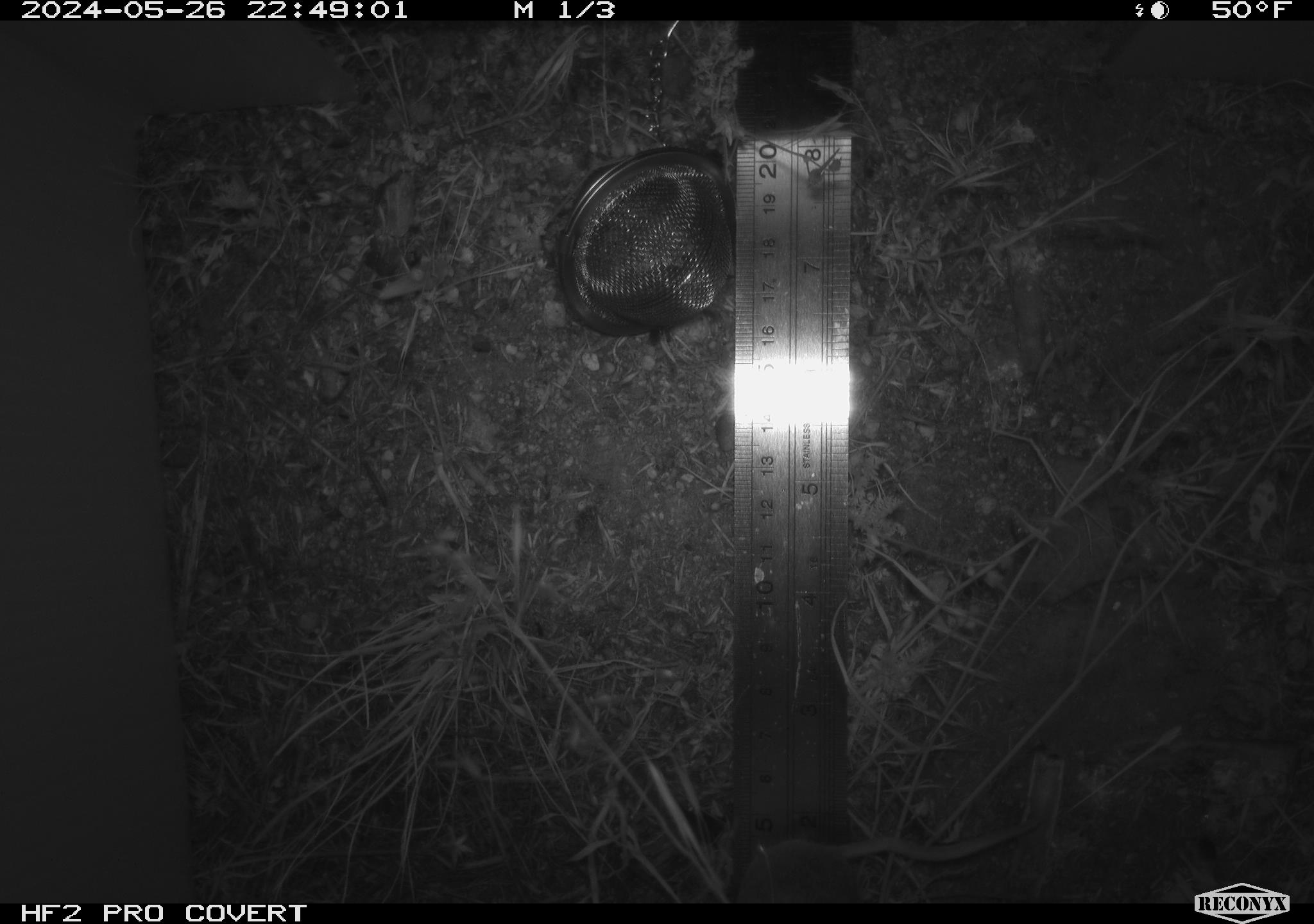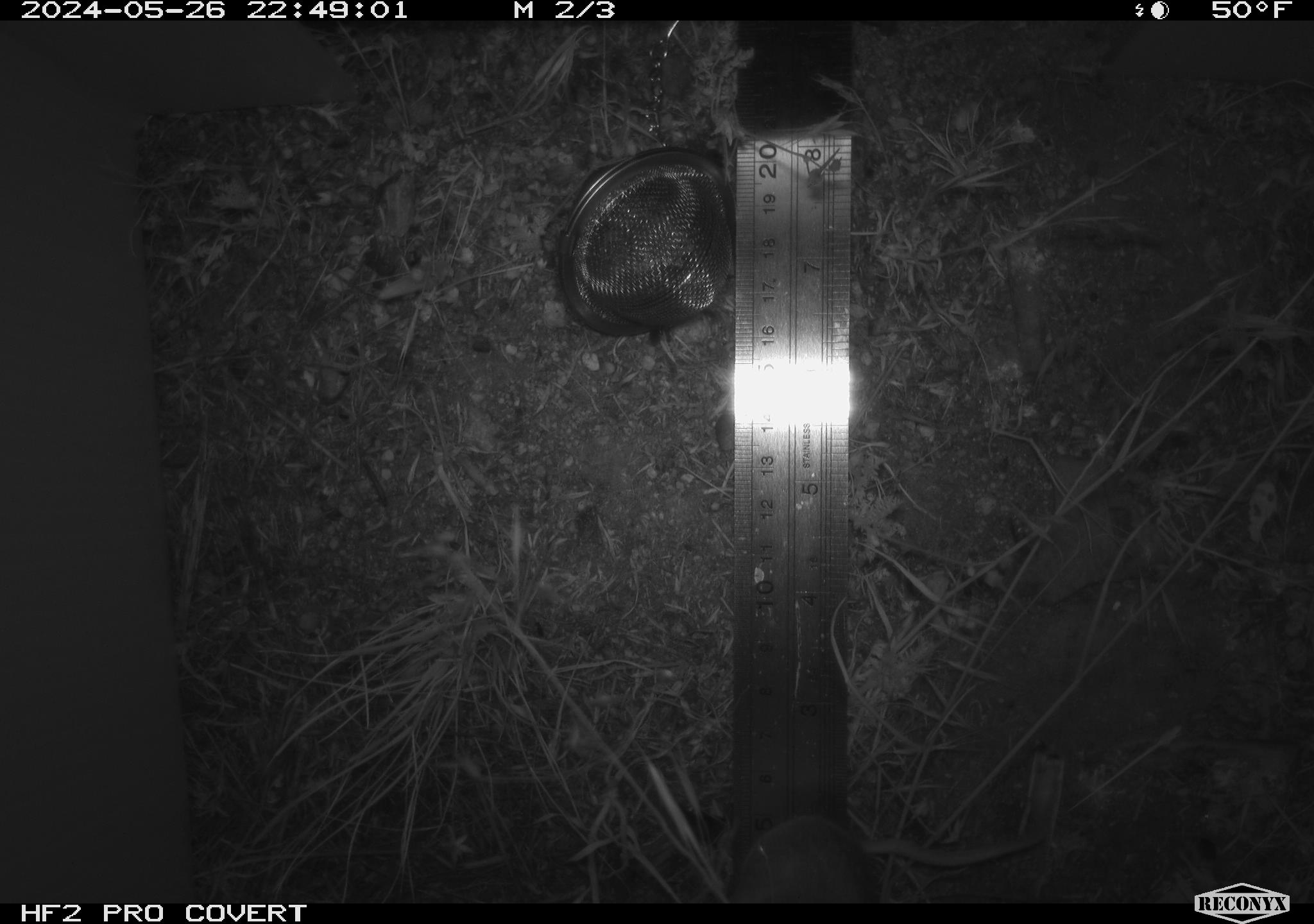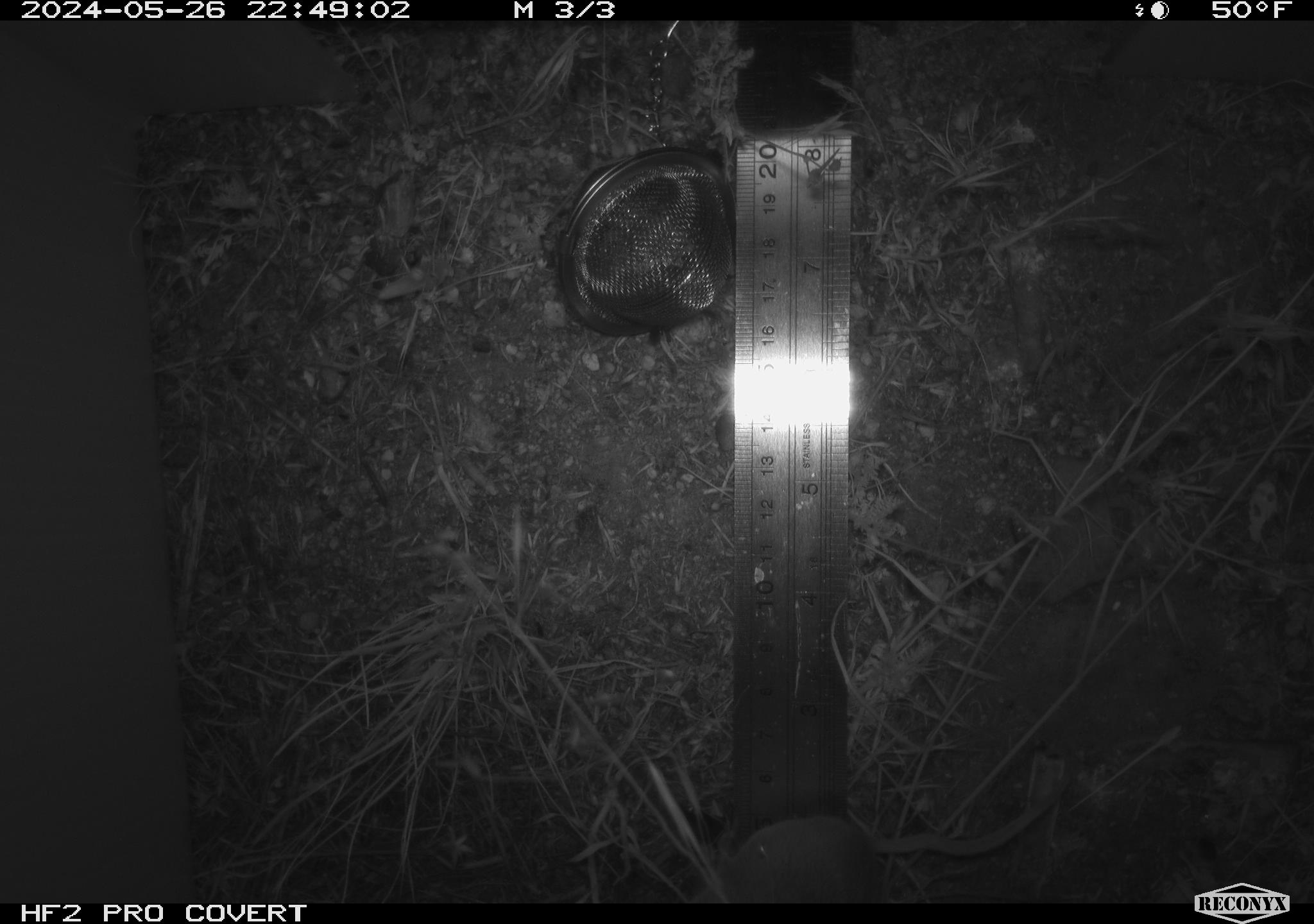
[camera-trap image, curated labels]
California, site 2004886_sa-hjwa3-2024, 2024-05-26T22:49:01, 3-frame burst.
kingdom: Animalia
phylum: Chordata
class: Mammalia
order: Rodentia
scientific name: Rodentia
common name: rodent